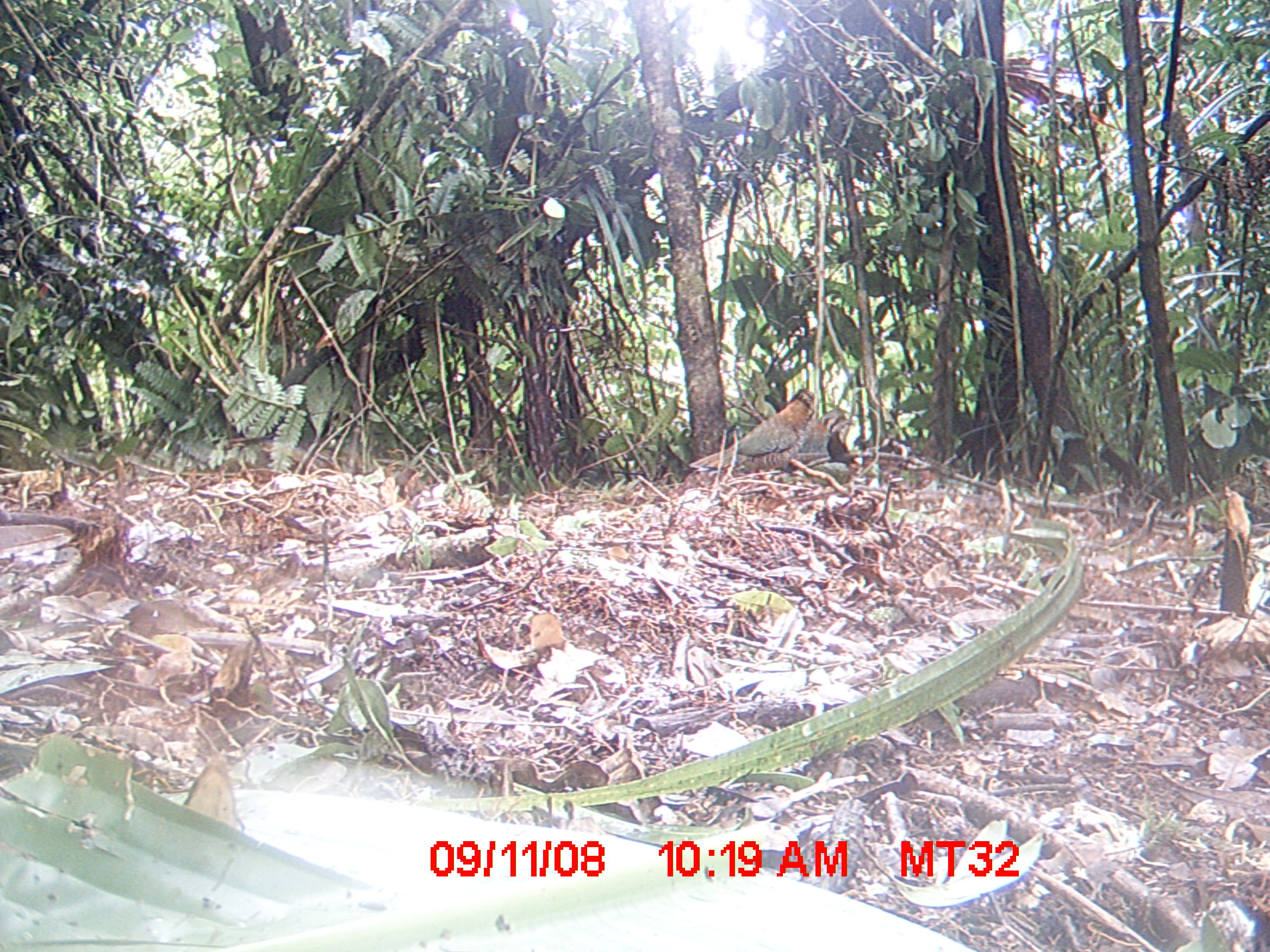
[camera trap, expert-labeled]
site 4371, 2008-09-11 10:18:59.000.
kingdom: Animalia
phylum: Chordata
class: Aves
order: Galliformes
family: Phasianidae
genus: Coturnix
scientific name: Coturnix delegorguei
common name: harlequin quail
Coturnix delegorguei (harlequin quail), count 2.